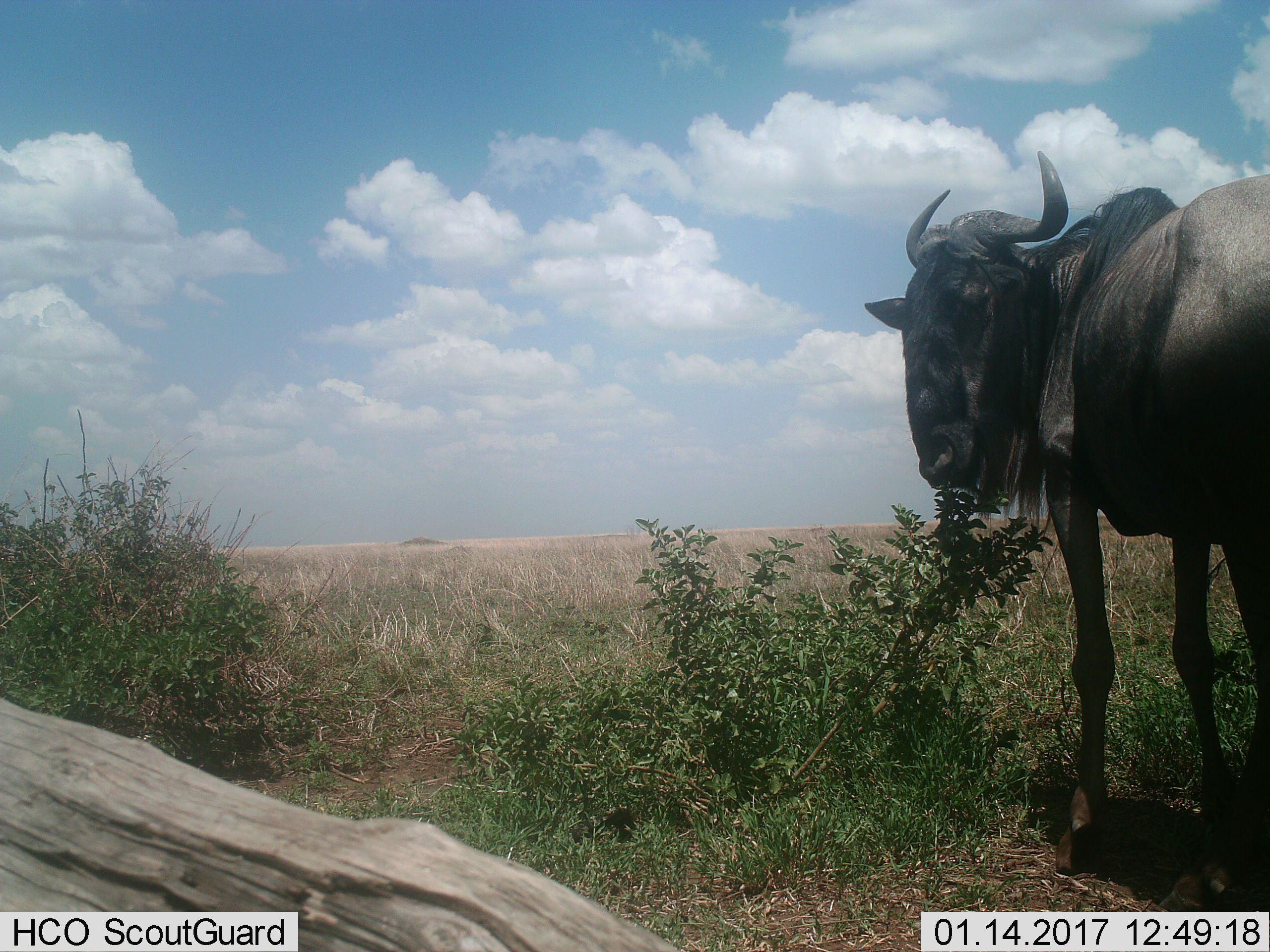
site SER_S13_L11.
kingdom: Animalia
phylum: Chordata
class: Mammalia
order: Artiodactyla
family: Bovidae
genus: Connochaetes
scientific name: Connochaetes taurinus taurinus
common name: blue wildebeest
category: wildebeestblue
Wildebeestblue (blue wildebeest) (Connochaetes taurinus taurinus), count 1. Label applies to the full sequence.